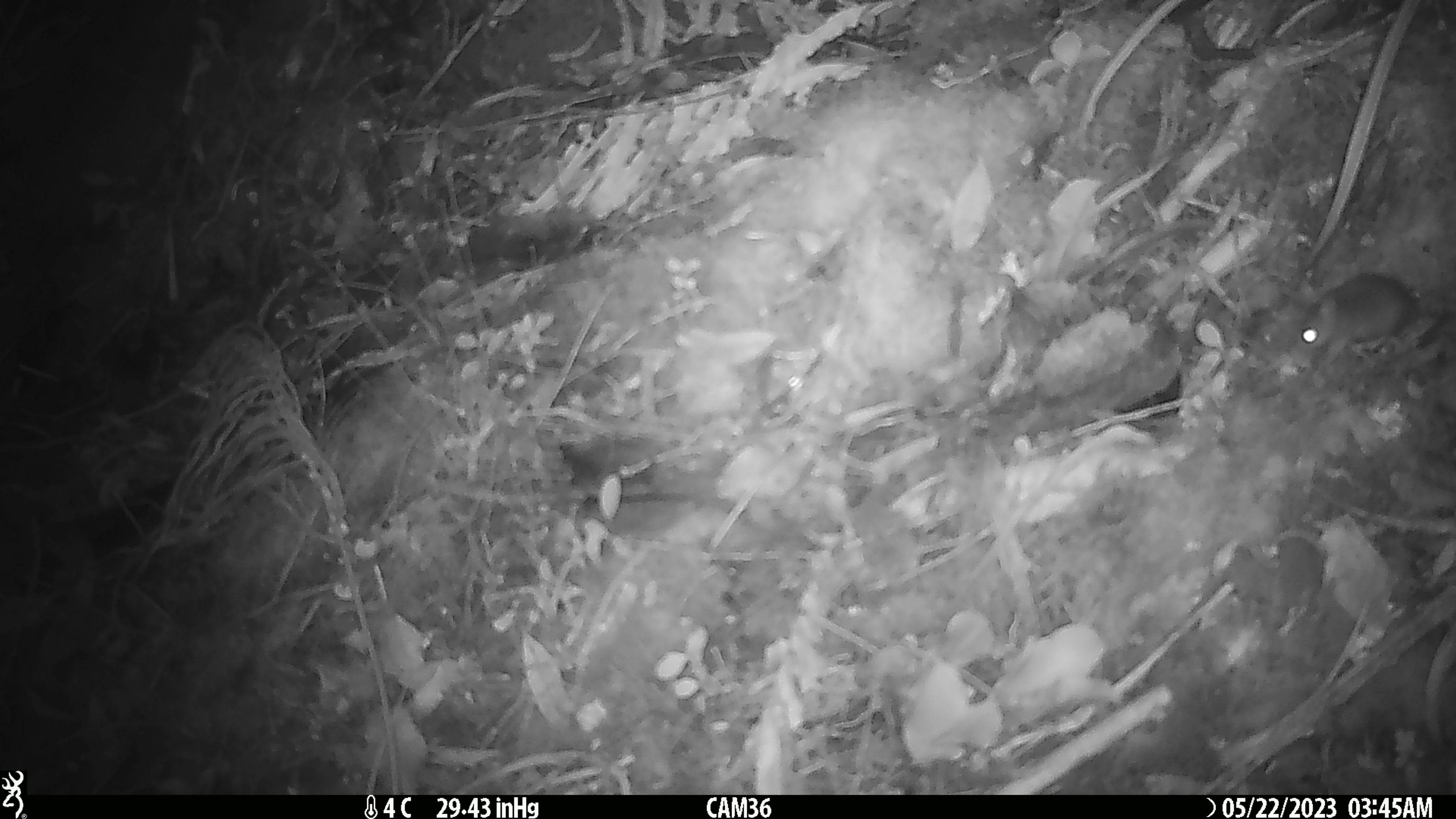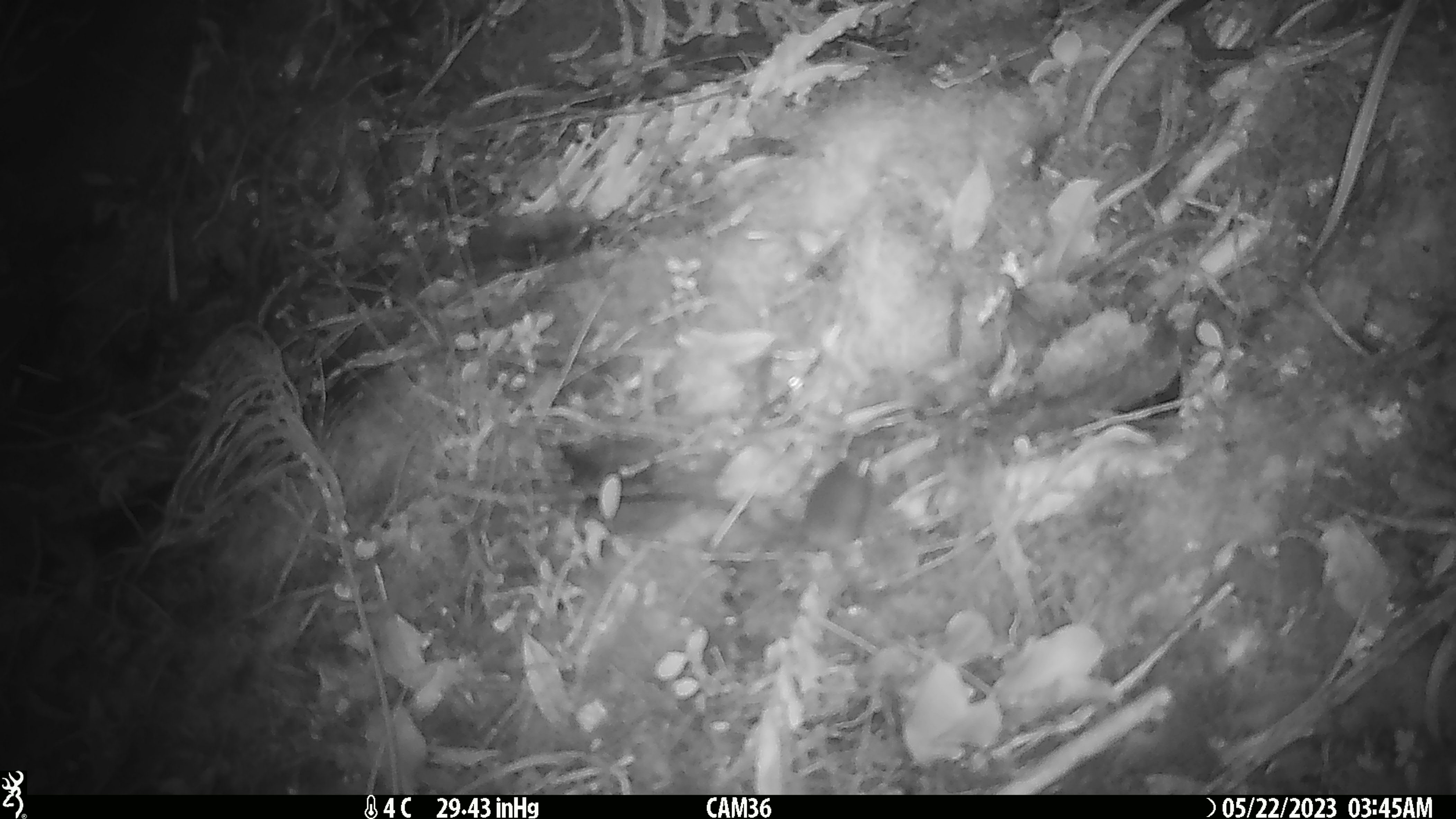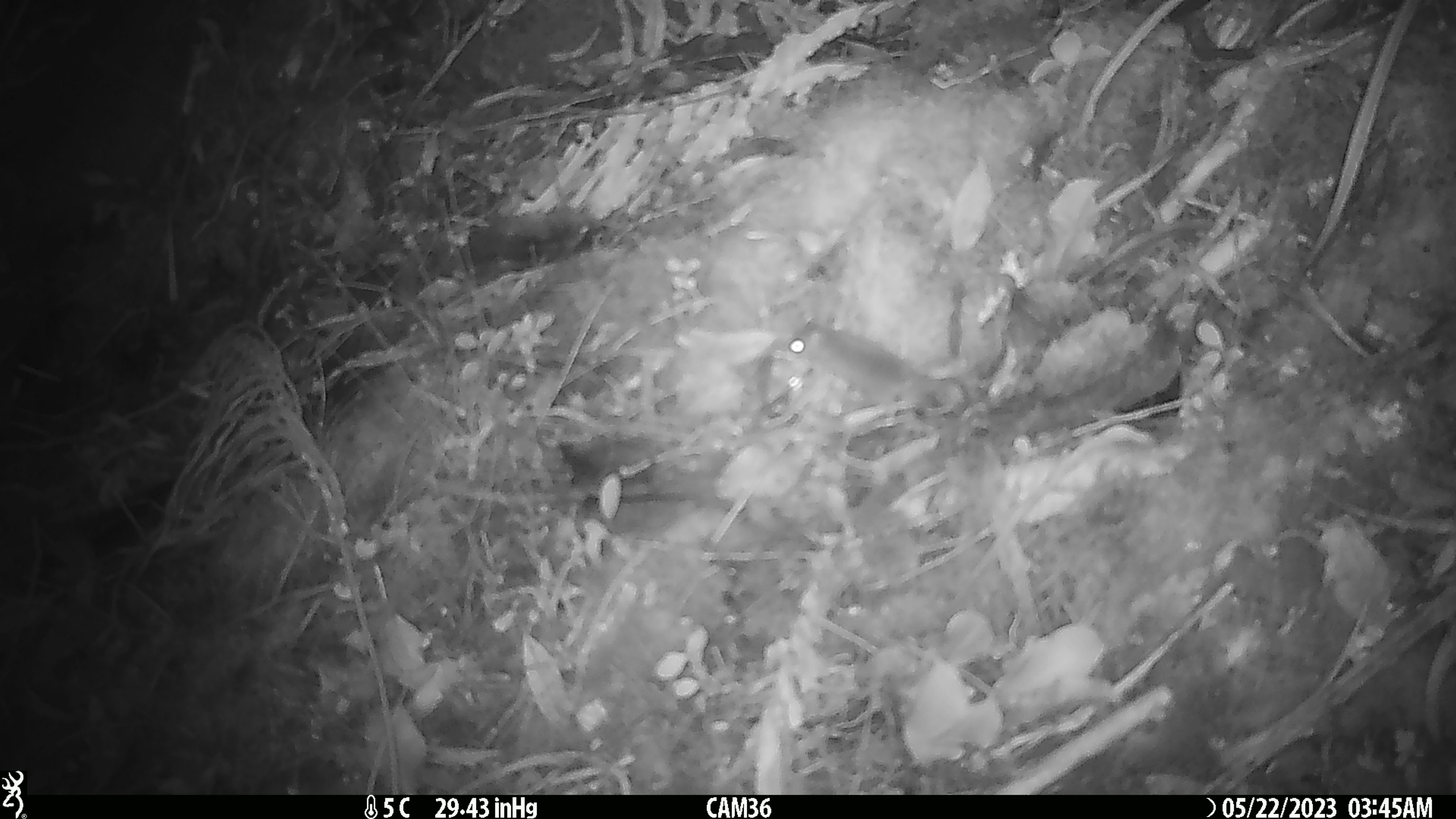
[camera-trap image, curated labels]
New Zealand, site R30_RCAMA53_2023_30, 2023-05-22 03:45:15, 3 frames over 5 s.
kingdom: Animalia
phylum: Chordata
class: Mammalia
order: Rodentia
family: Muridae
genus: Mus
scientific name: Mus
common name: mouse